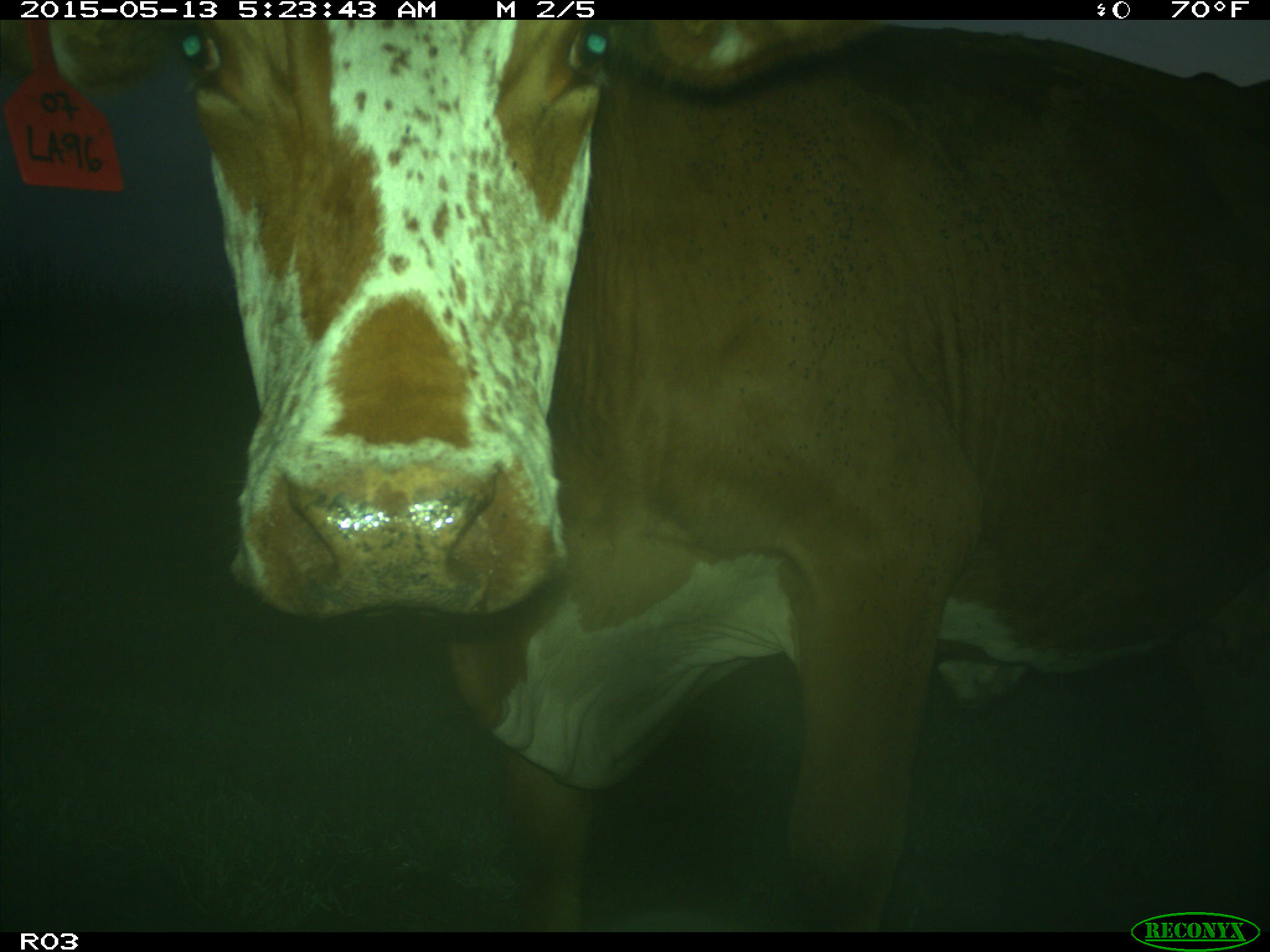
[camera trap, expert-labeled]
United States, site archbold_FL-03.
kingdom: Animalia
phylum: Chordata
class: Mammalia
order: Artiodactyla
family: Bovidae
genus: Bos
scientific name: Bos taurus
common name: domestic cow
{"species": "Bos taurus (domestic cow)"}